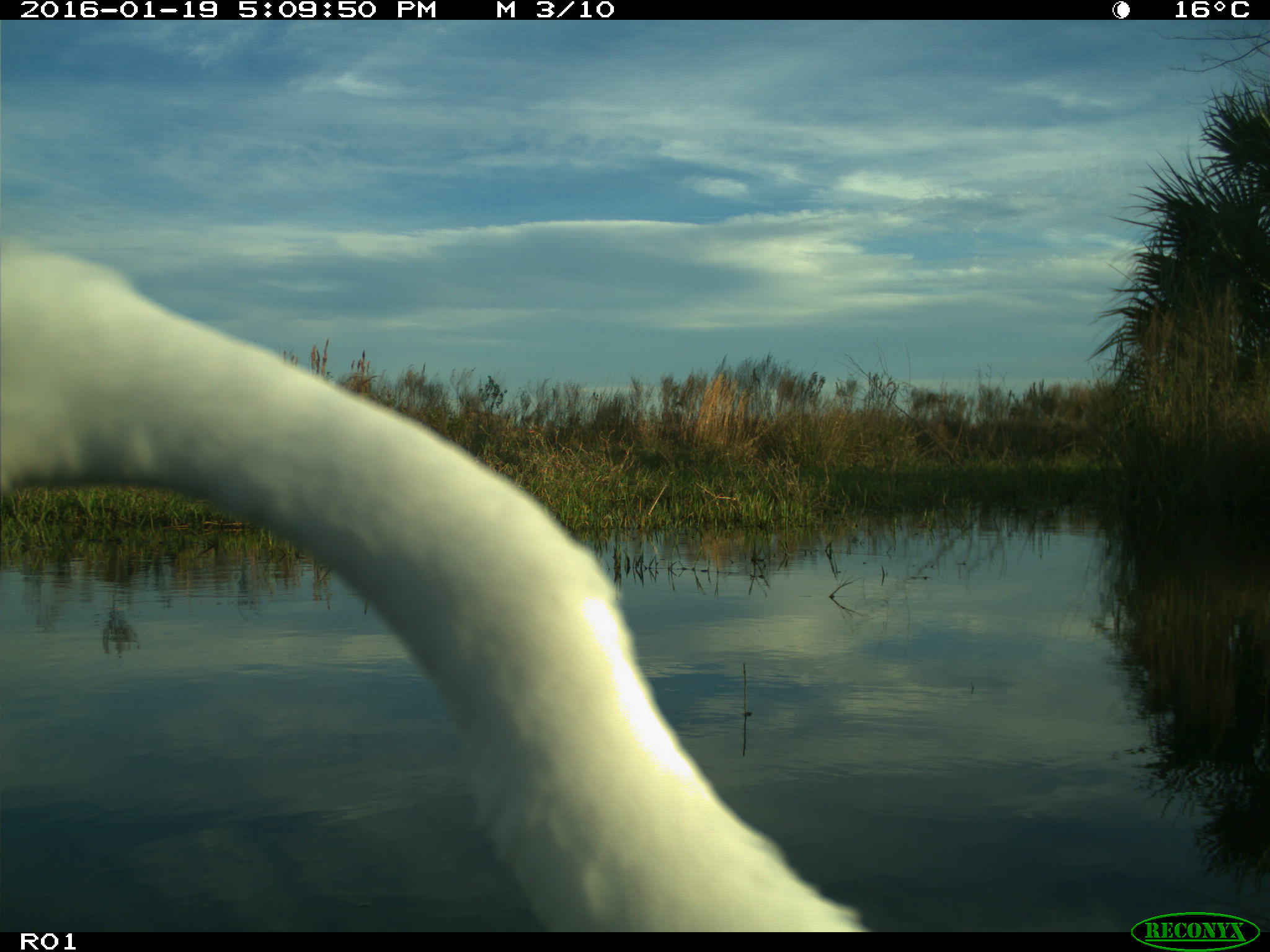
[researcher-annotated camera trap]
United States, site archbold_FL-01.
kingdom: Animalia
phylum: Chordata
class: Aves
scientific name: Aves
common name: birds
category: unidentified bird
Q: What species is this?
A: Unidentified bird (birds) (Aves).